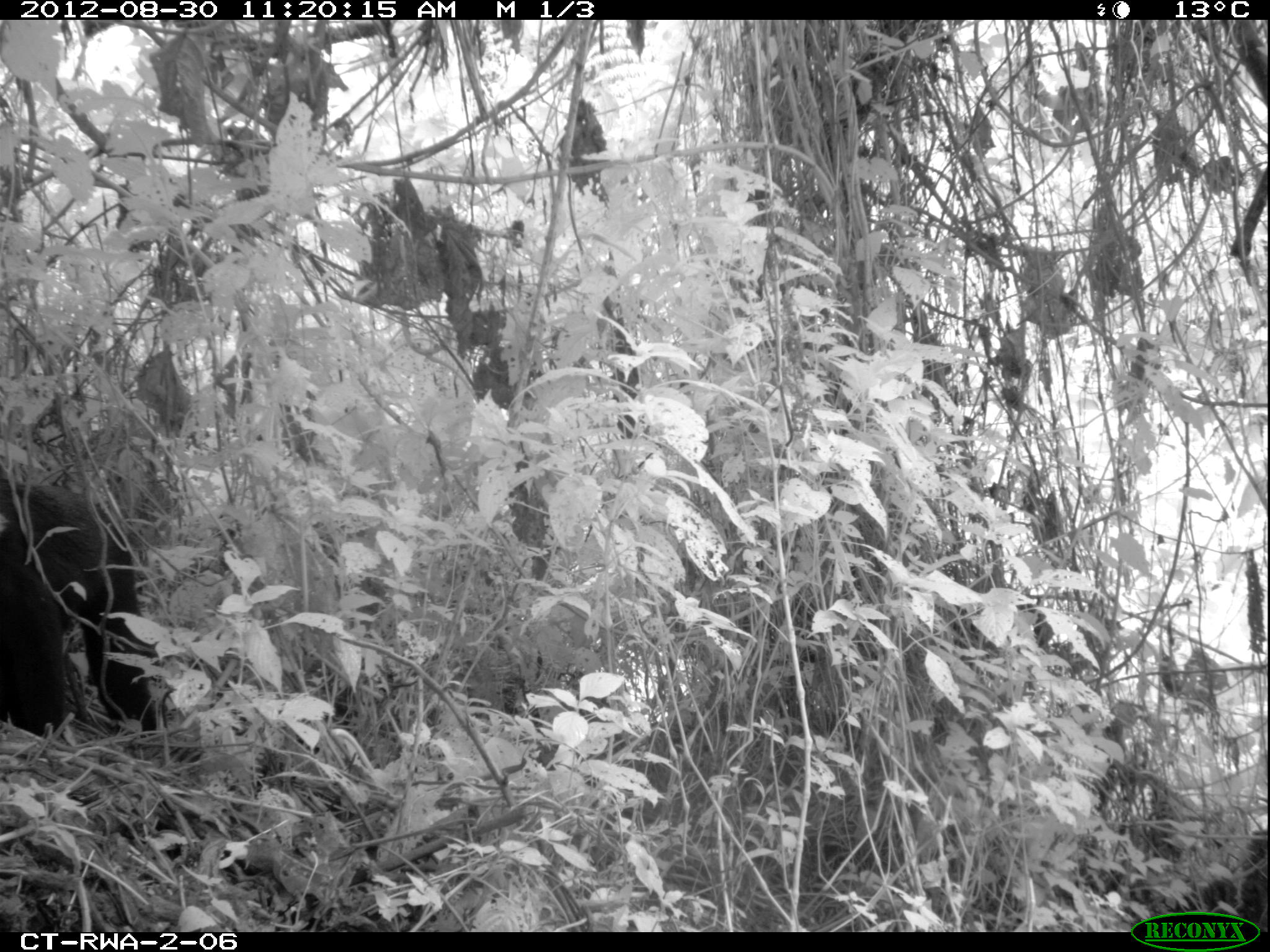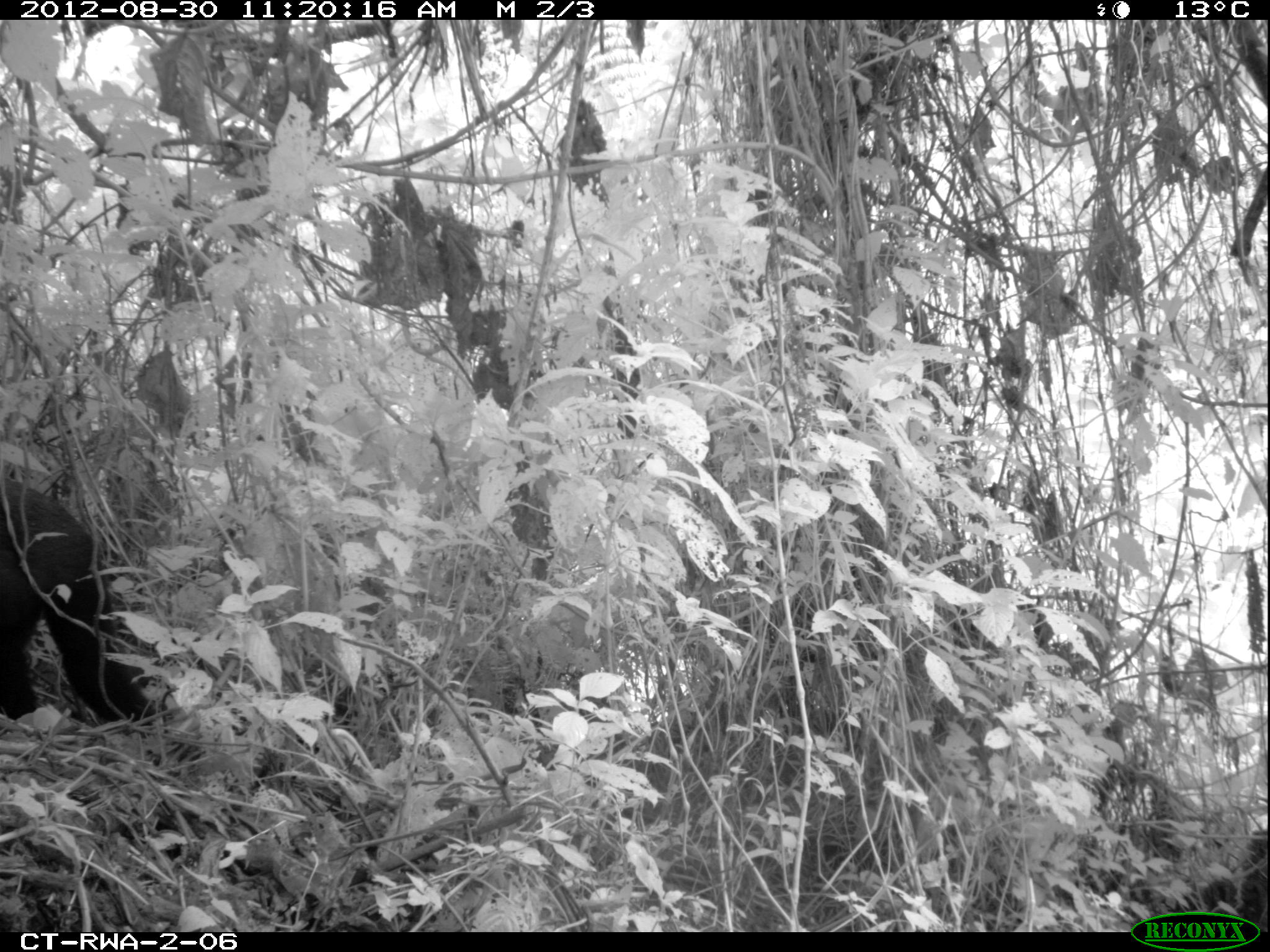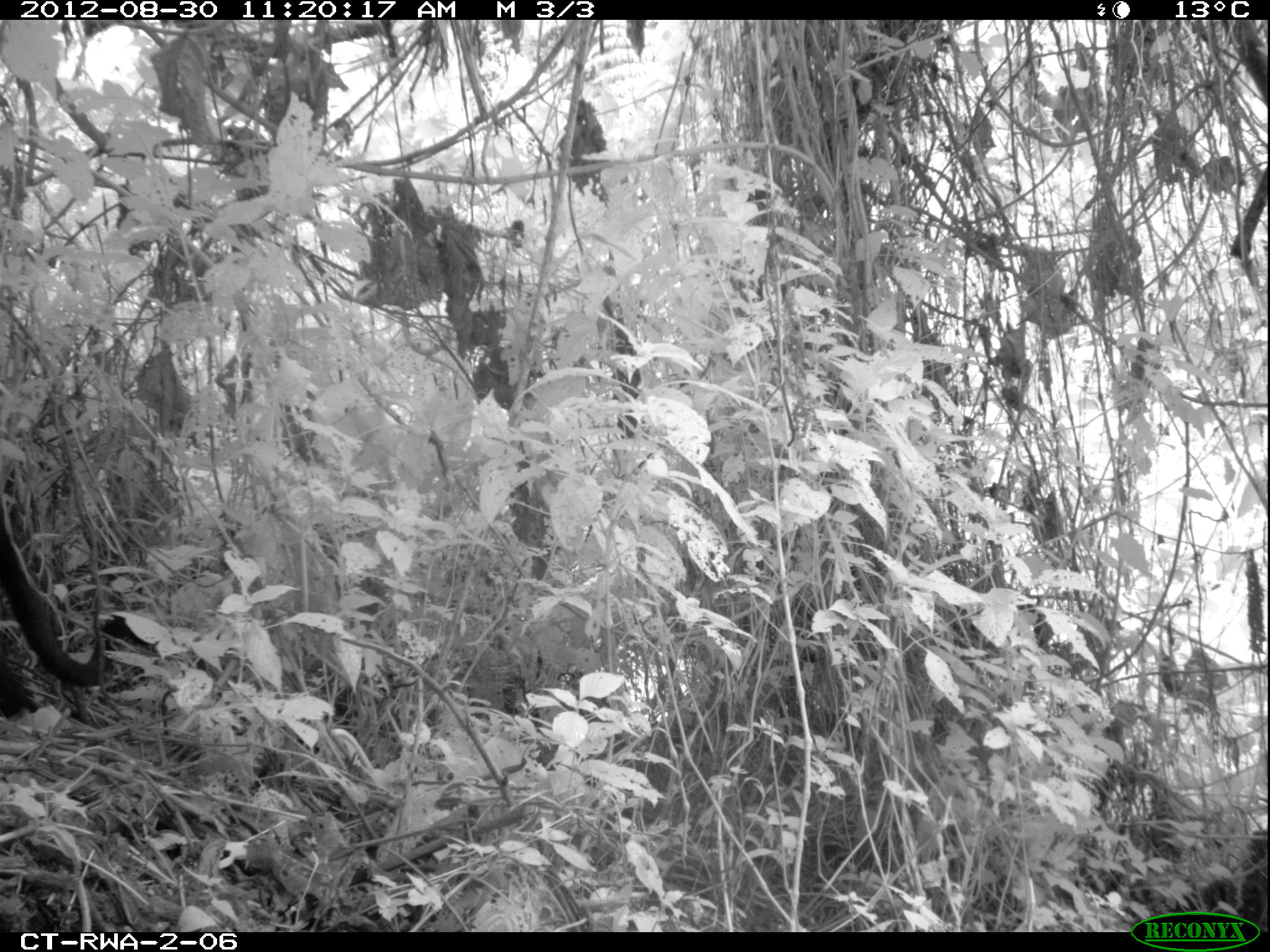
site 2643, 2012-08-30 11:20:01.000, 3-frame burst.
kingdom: Animalia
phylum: Chordata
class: Mammalia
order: Primates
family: Cercopithecidae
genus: Allochrocebus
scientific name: Allochrocebus lhoesti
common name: l'hoest's monkey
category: cercopithecus lhoesti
Cercopithecus lhoesti (l'hoest's monkey) (Allochrocebus lhoesti), count 1.